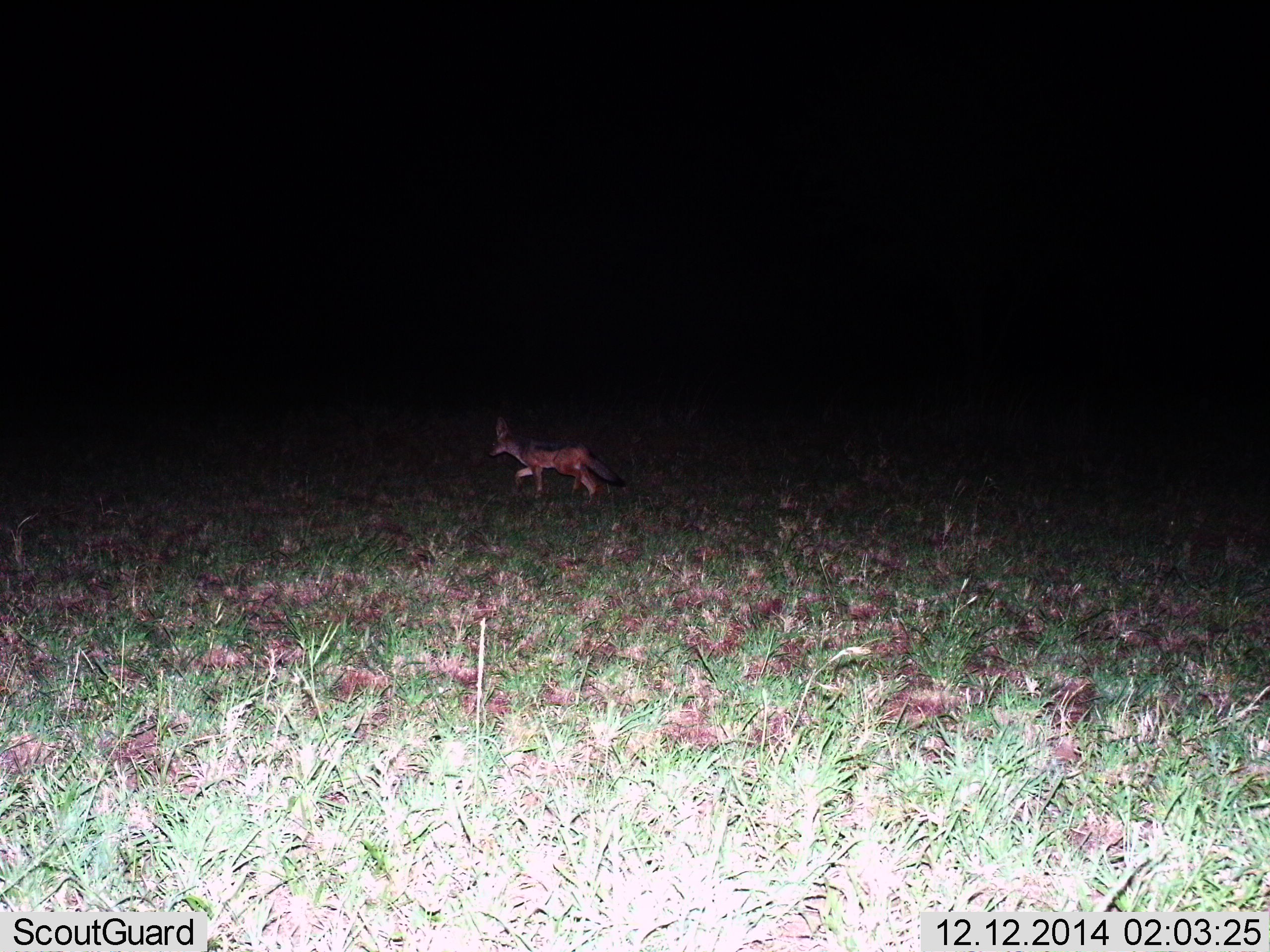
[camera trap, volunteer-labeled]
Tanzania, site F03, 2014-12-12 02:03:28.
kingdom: Animalia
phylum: Chordata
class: Mammalia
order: Carnivora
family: Canidae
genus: Lupulella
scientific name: Lupulella mesomelas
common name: black-backed jackal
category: jackal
Jackal (black-backed jackal) (Lupulella mesomelas), count 1. Behavior (volunteer vote fractions): standing 0%, resting 0%, moving 100%, interacting 0%. Young present (vote fraction): 0%. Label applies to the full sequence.